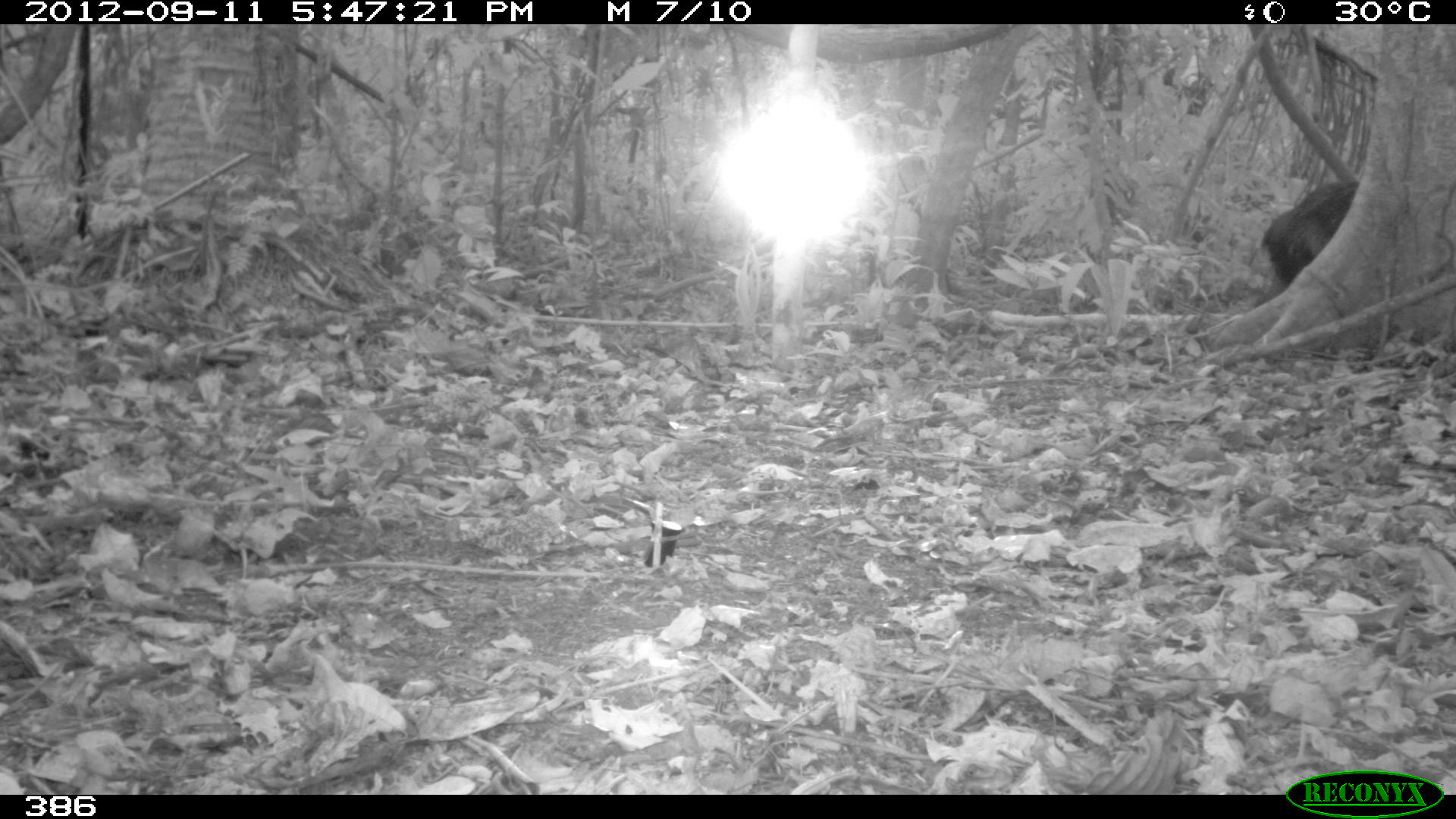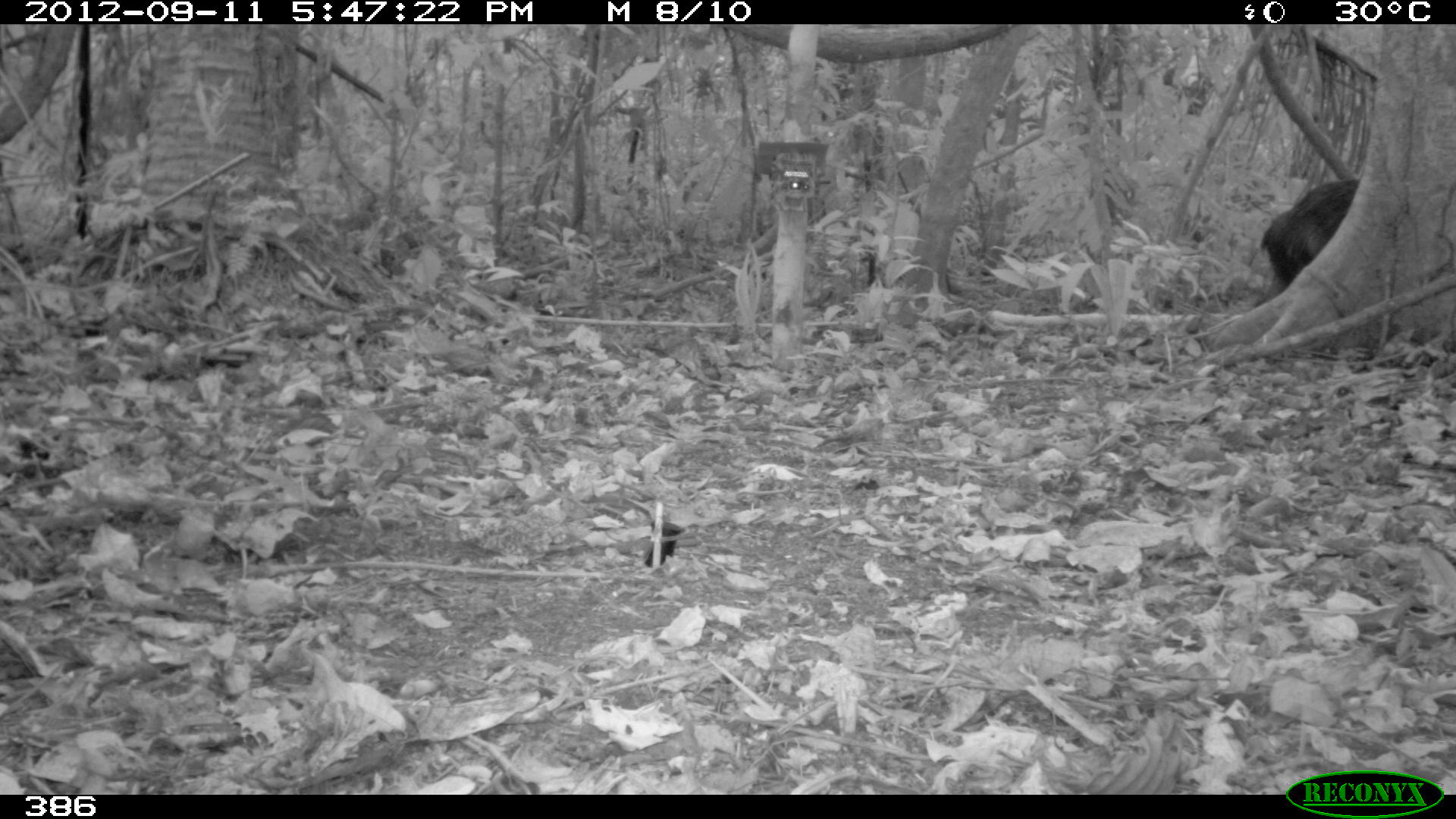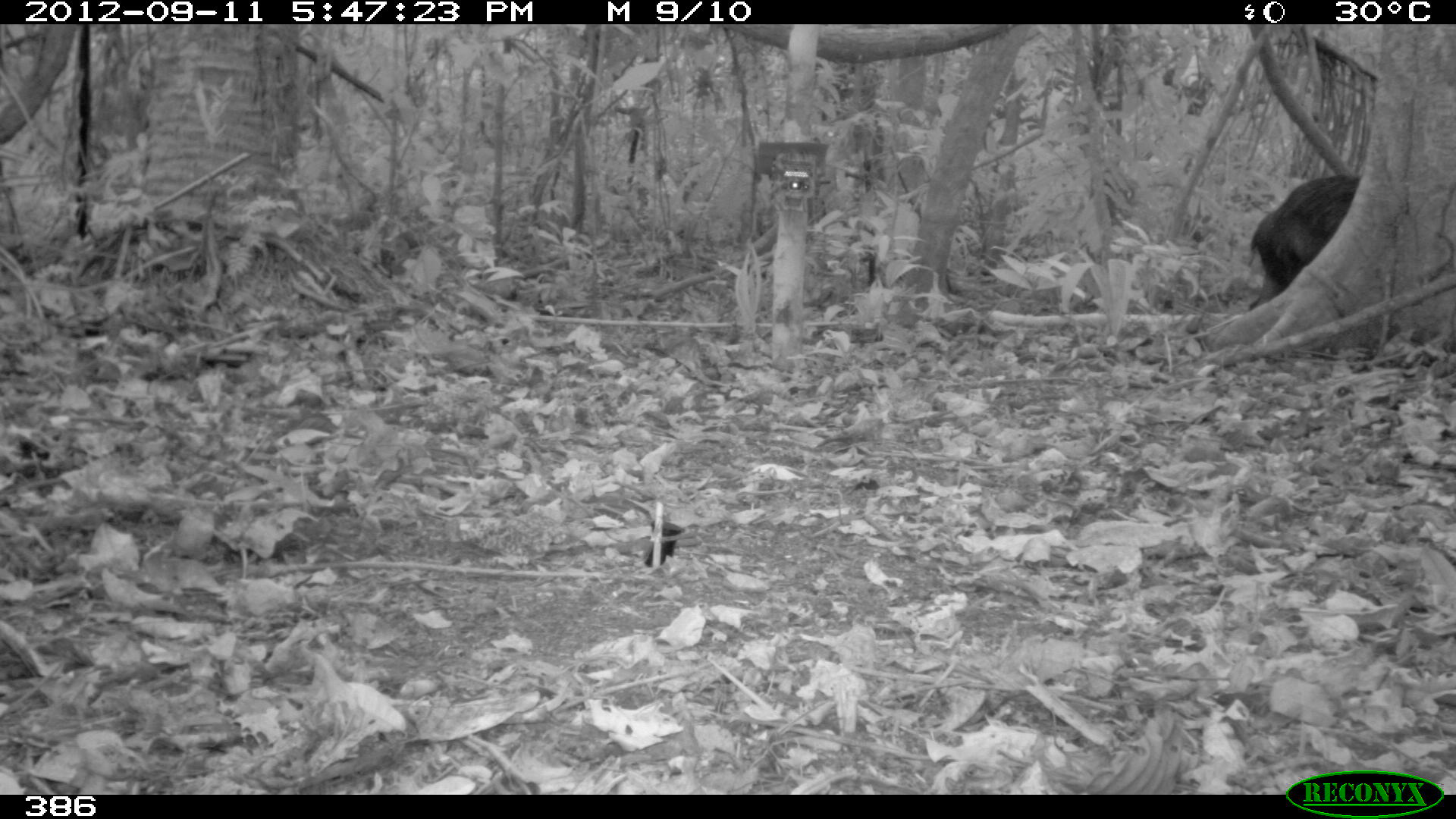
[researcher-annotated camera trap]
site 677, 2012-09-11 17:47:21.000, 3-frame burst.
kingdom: Animalia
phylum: Chordata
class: Mammalia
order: Artiodactyla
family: Tayassuidae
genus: Tayassu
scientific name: Tayassu pecari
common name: white-lipped peccary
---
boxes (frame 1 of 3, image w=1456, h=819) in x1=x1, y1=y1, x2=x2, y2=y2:
tayassu pecari: x1=1254, y1=176, x2=1358, y2=305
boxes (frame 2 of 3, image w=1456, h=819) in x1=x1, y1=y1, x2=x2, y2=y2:
tayassu pecari: x1=1257, y1=178, x2=1359, y2=303